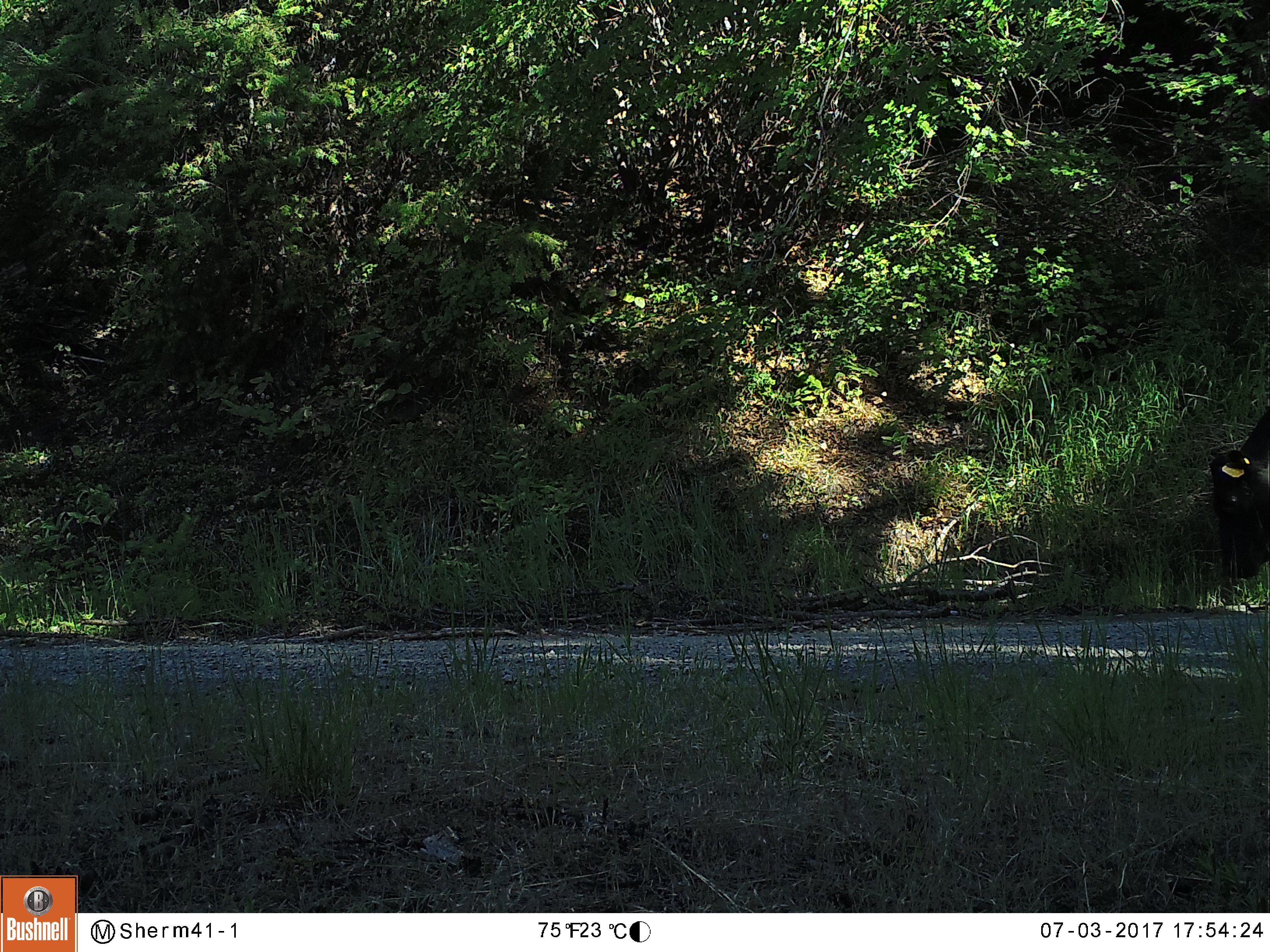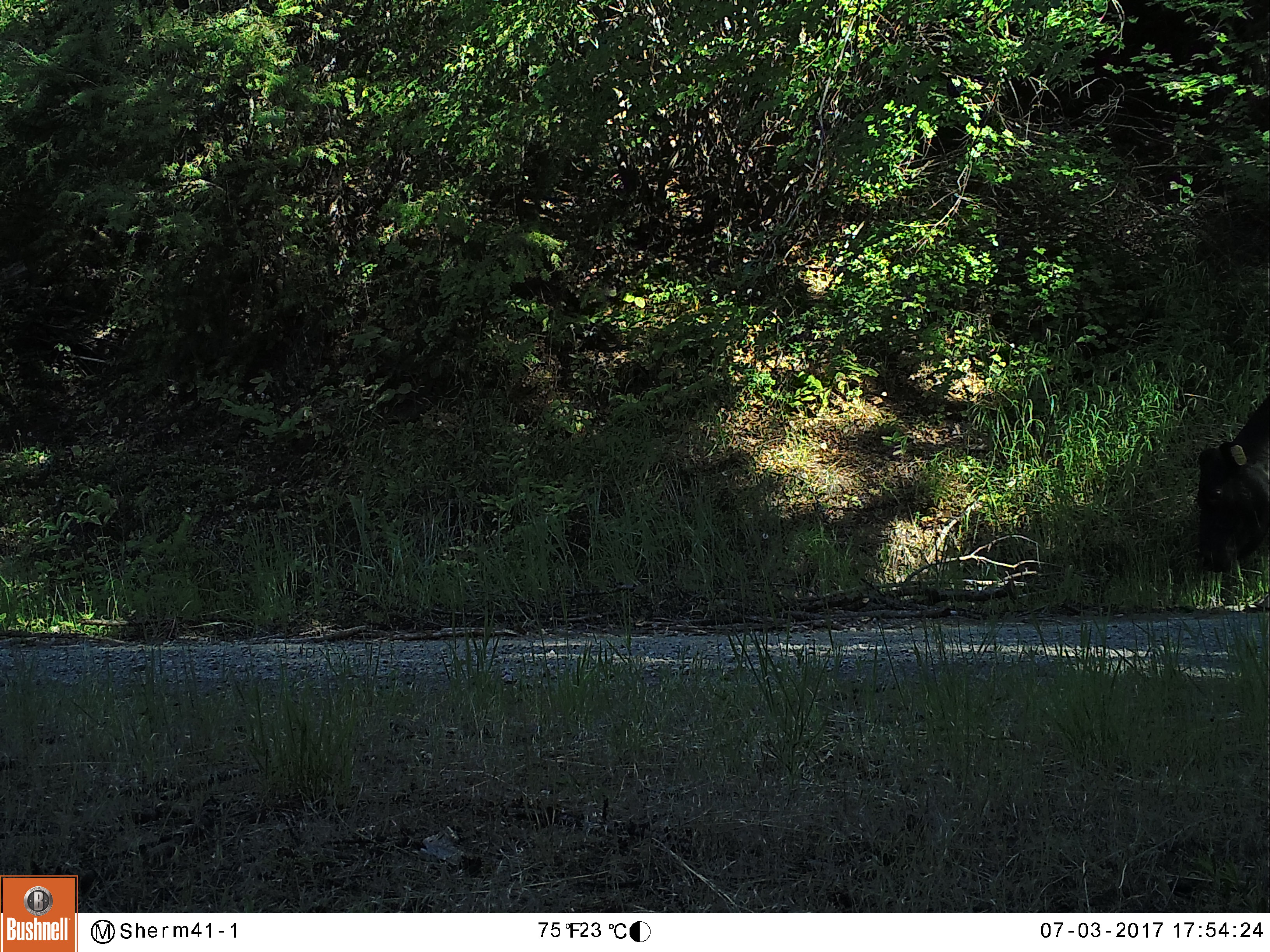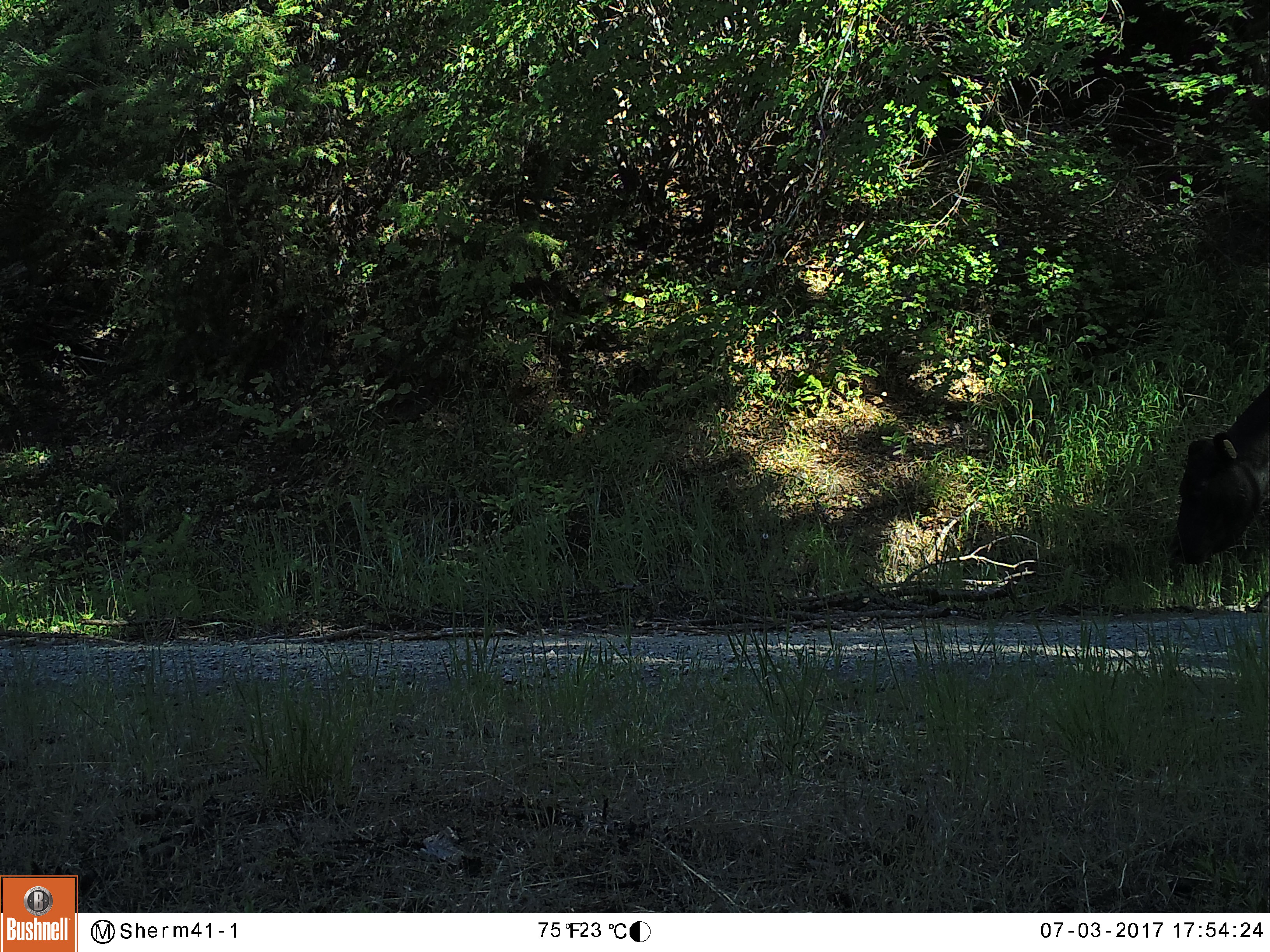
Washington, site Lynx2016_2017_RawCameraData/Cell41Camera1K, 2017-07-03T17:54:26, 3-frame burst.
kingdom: Animalia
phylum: Chordata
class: Mammalia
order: Artiodactyla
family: Bovidae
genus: Bos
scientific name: Bos taurus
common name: domestic cattle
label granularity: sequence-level